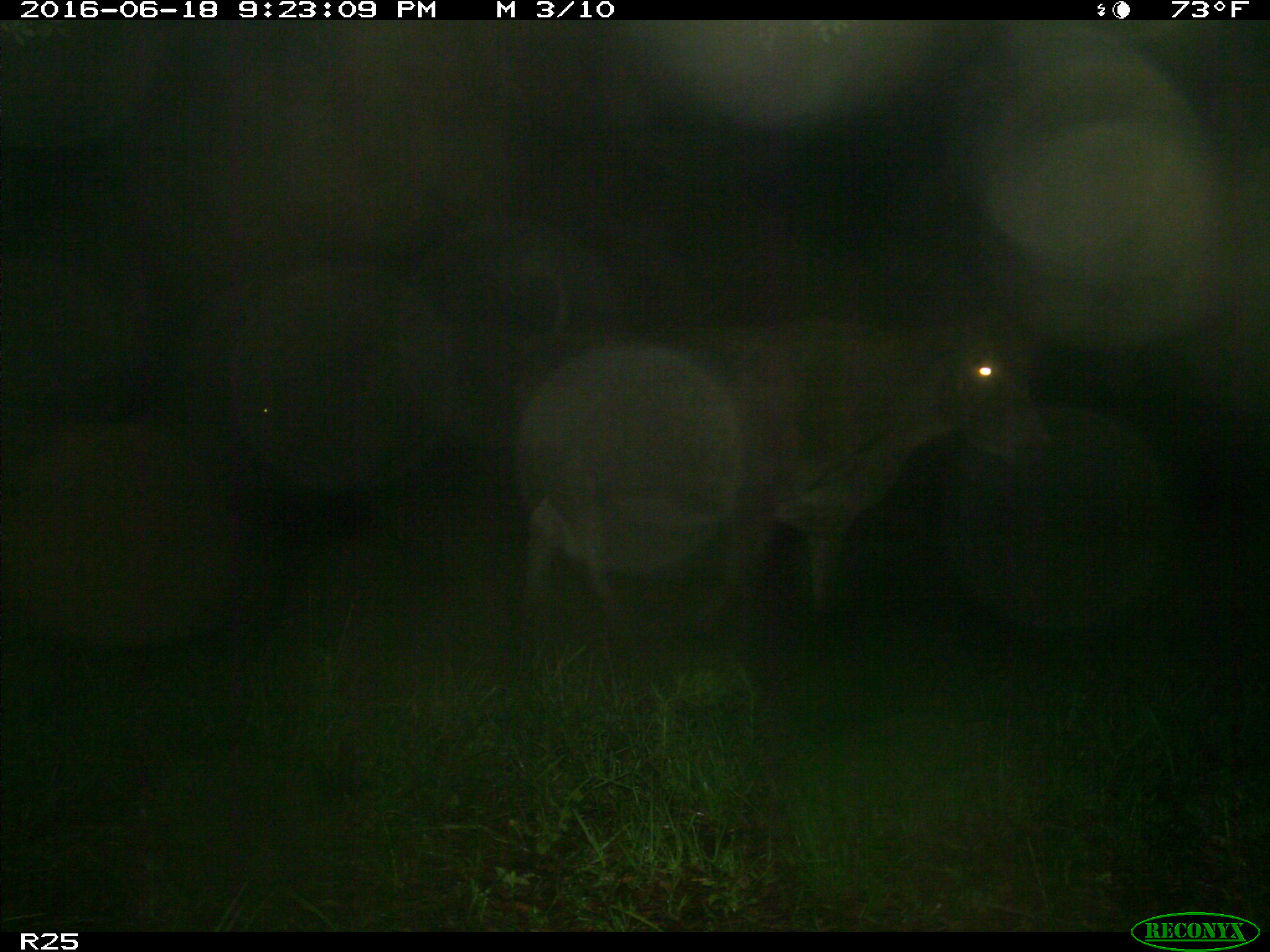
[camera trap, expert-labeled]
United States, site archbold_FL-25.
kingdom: Animalia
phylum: Chordata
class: Mammalia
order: Artiodactyla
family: Bovidae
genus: Bos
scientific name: Bos taurus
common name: domestic cow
Bos taurus (domestic cow).